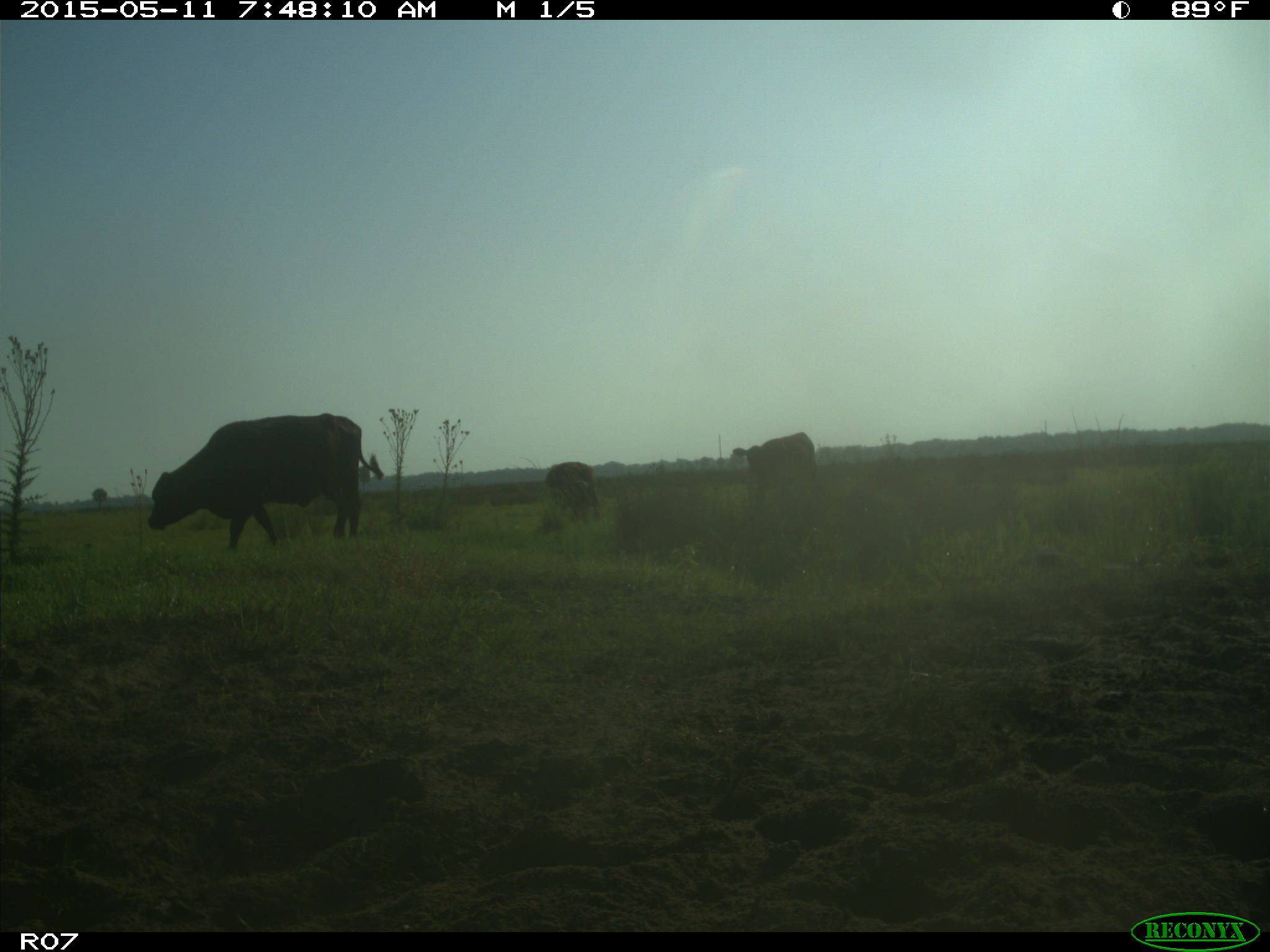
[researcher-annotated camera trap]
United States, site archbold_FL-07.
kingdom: Animalia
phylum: Chordata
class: Mammalia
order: Artiodactyla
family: Bovidae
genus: Bos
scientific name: Bos taurus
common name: domestic cow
Bos taurus (domestic cow).